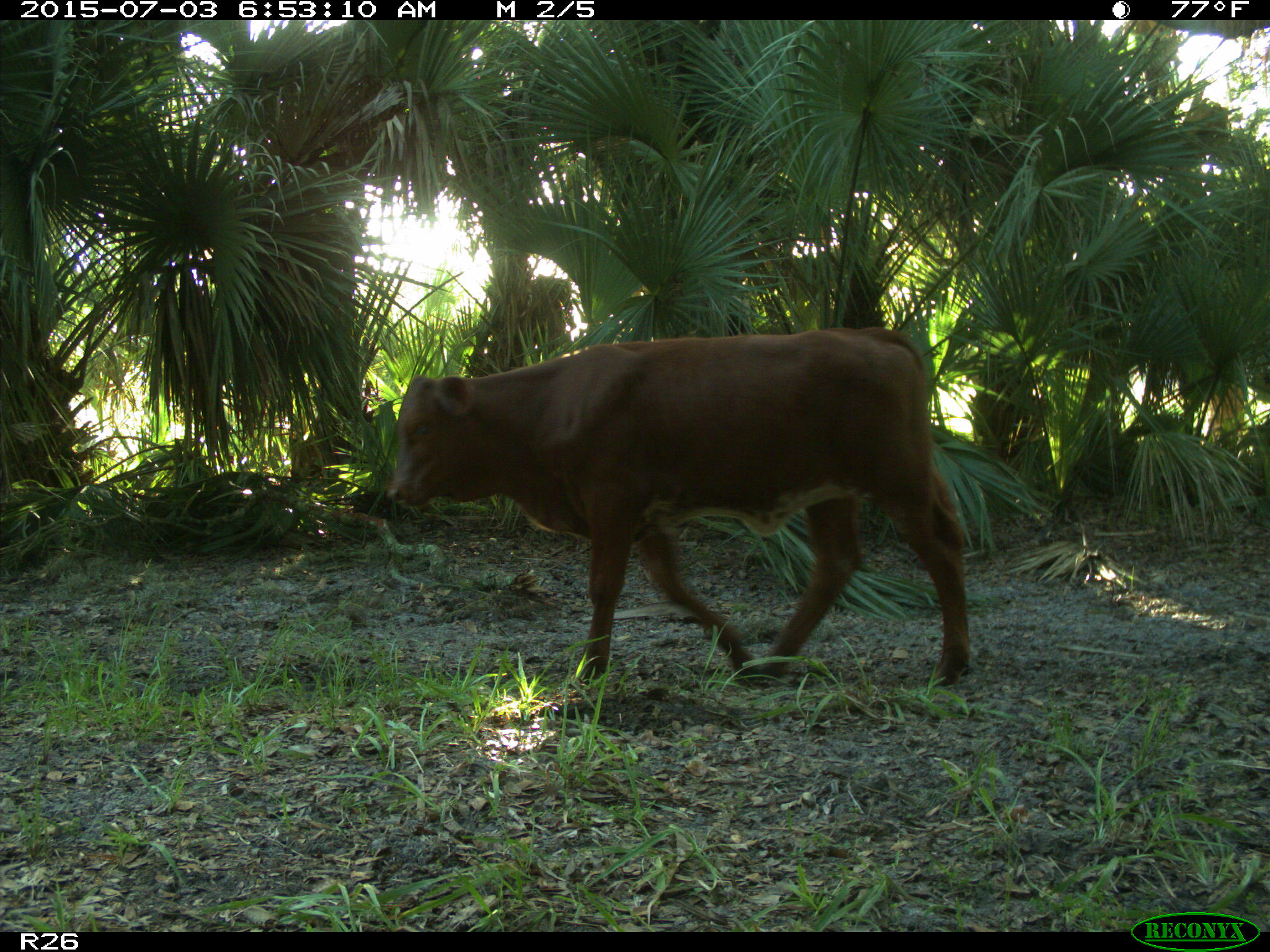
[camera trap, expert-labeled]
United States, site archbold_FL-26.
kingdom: Animalia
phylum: Chordata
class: Mammalia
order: Artiodactyla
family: Bovidae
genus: Bos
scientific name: Bos taurus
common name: domestic cow